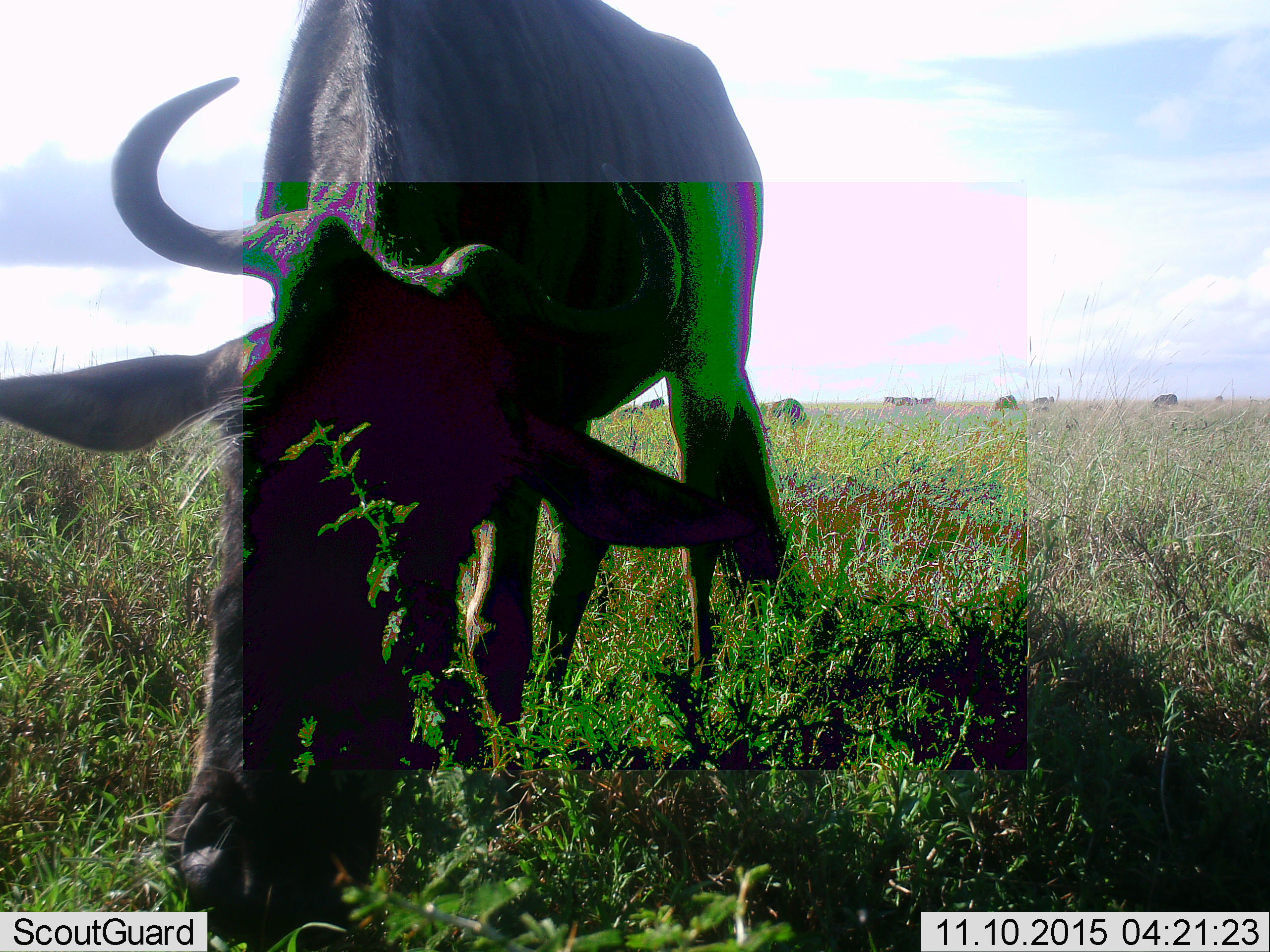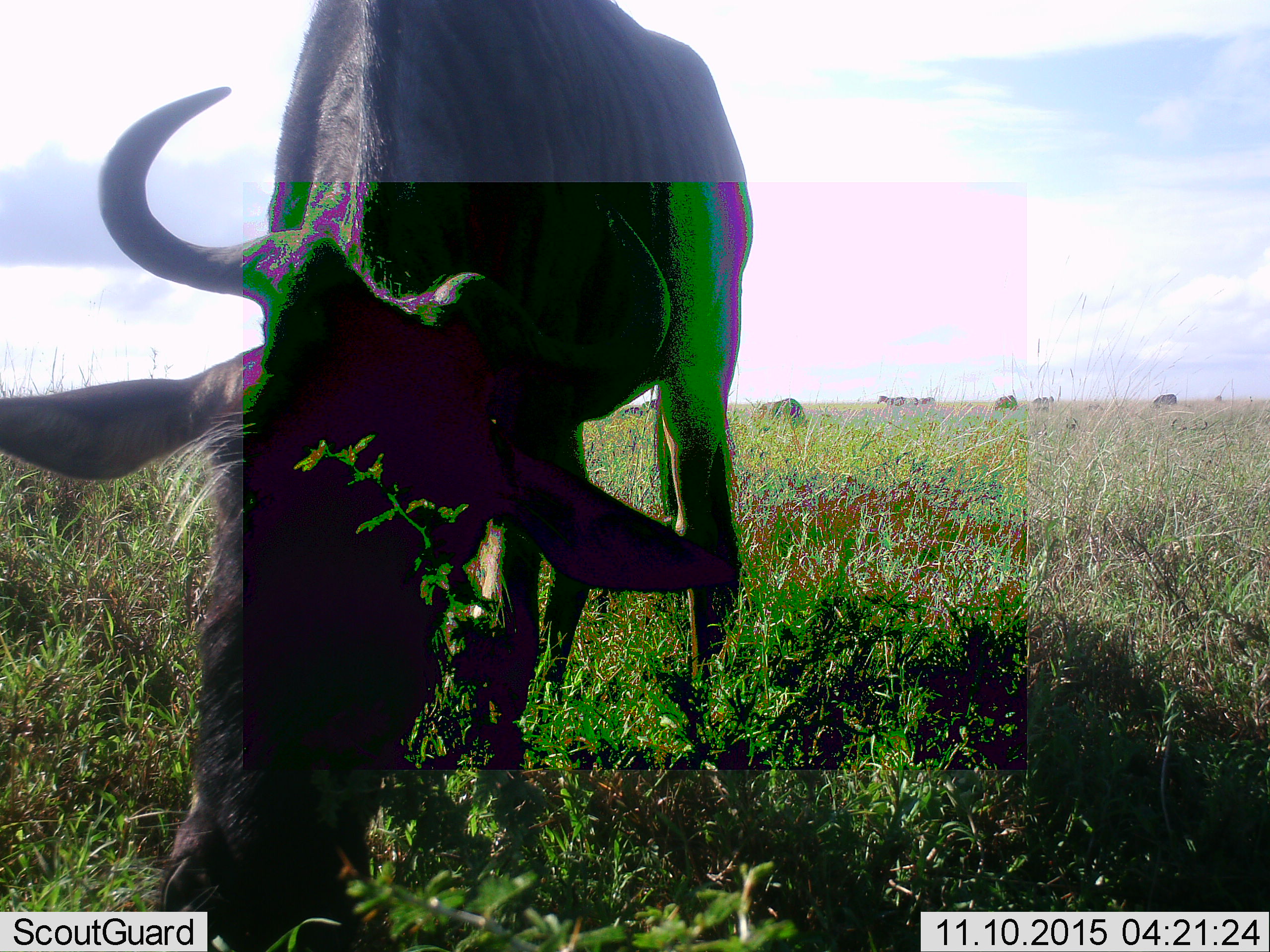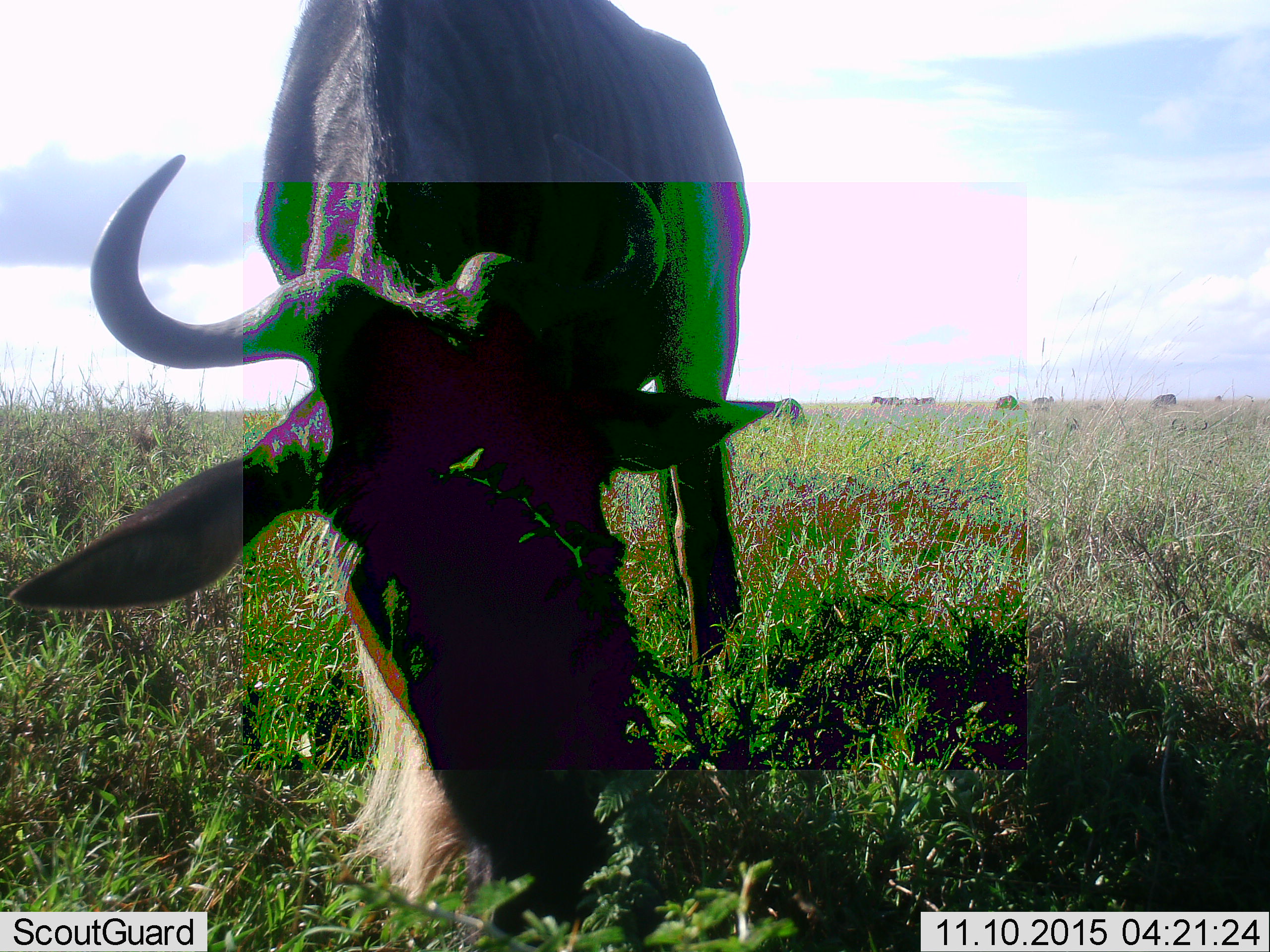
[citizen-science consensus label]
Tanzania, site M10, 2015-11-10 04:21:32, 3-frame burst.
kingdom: Animalia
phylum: Chordata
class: Mammalia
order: Artiodactyla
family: Bovidae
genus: Connochaetes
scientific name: Connochaetes taurinus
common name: blue wildebeest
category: wildebeest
Wildebeest (blue wildebeest) (Connochaetes taurinus), count 8. Behavior (volunteer vote fractions): standing 0%, resting 0%, moving 10%, interacting 0%. Young present (vote fraction): 0%. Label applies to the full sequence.